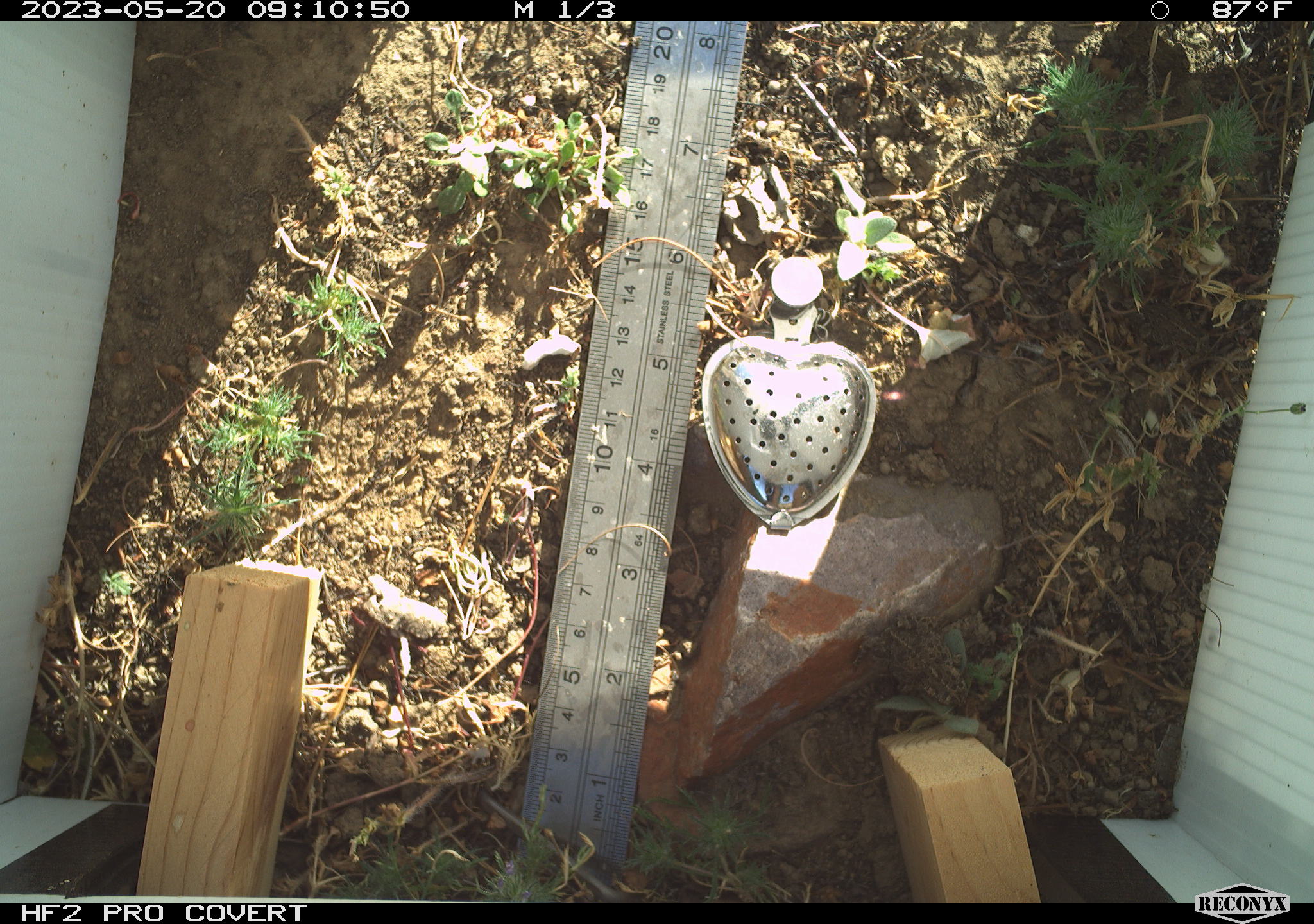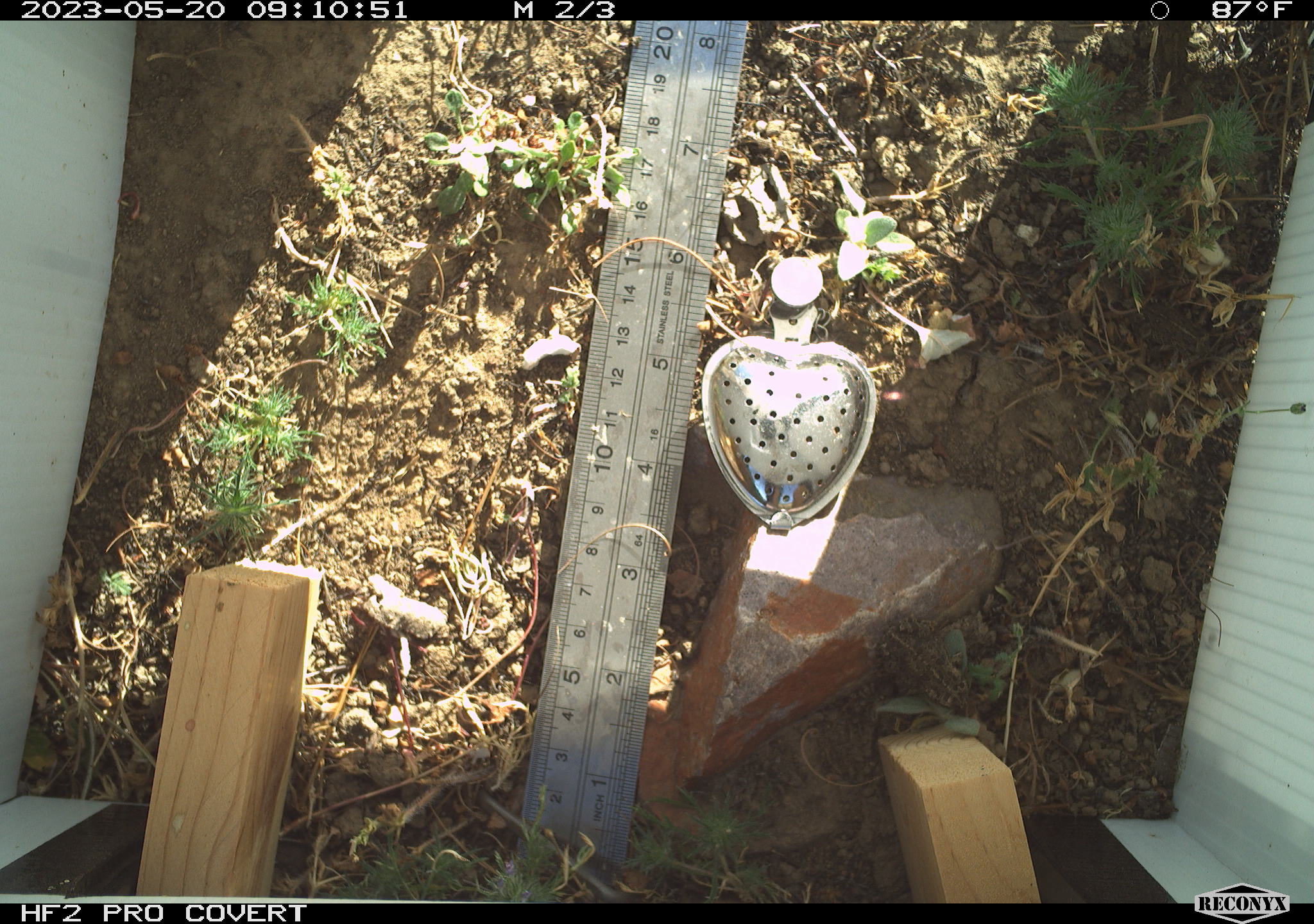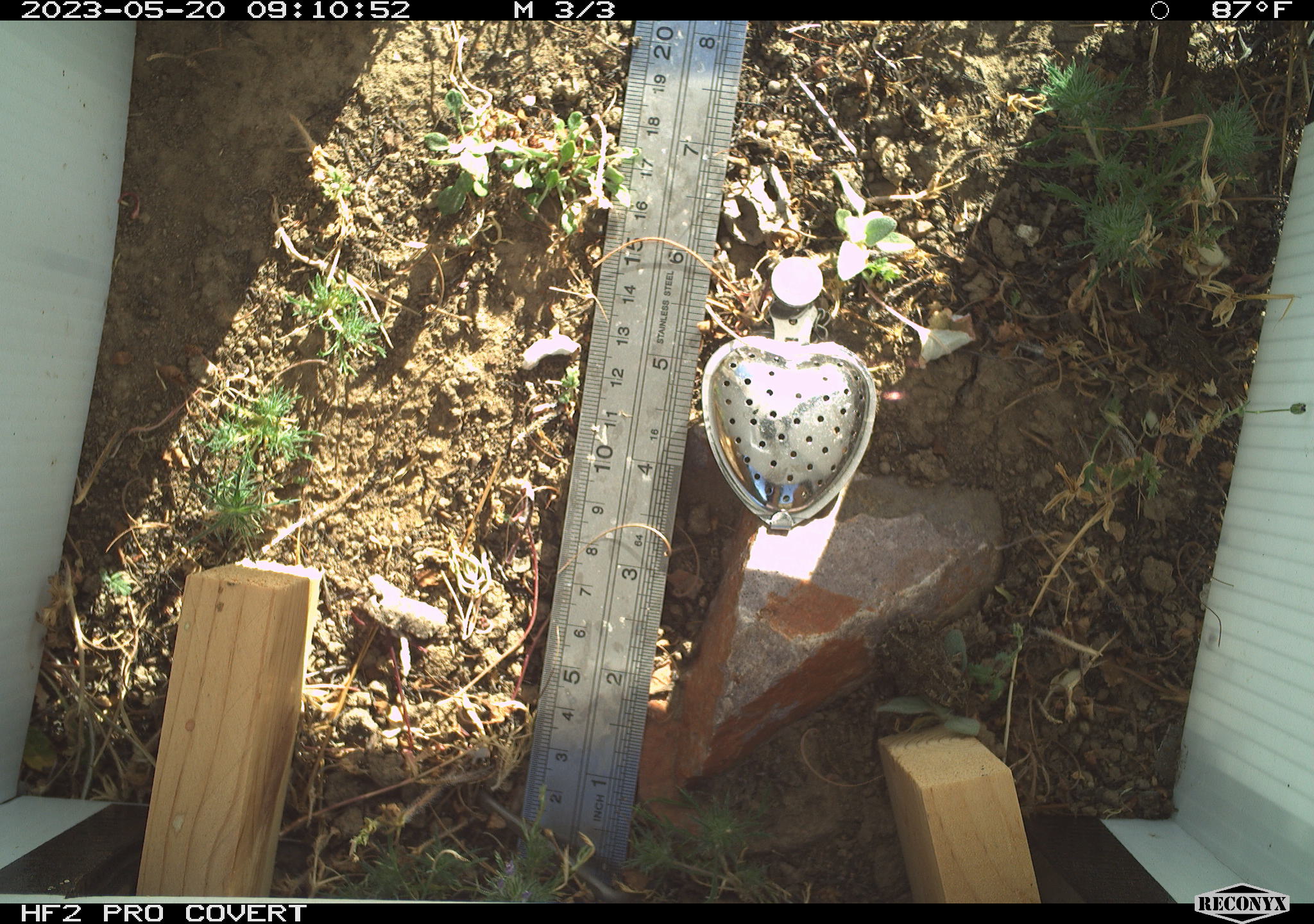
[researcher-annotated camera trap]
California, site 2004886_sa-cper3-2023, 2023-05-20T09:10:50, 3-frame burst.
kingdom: Animalia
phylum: Chordata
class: Amphibia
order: Anura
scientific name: Anura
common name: frogs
Frogs (Anura).